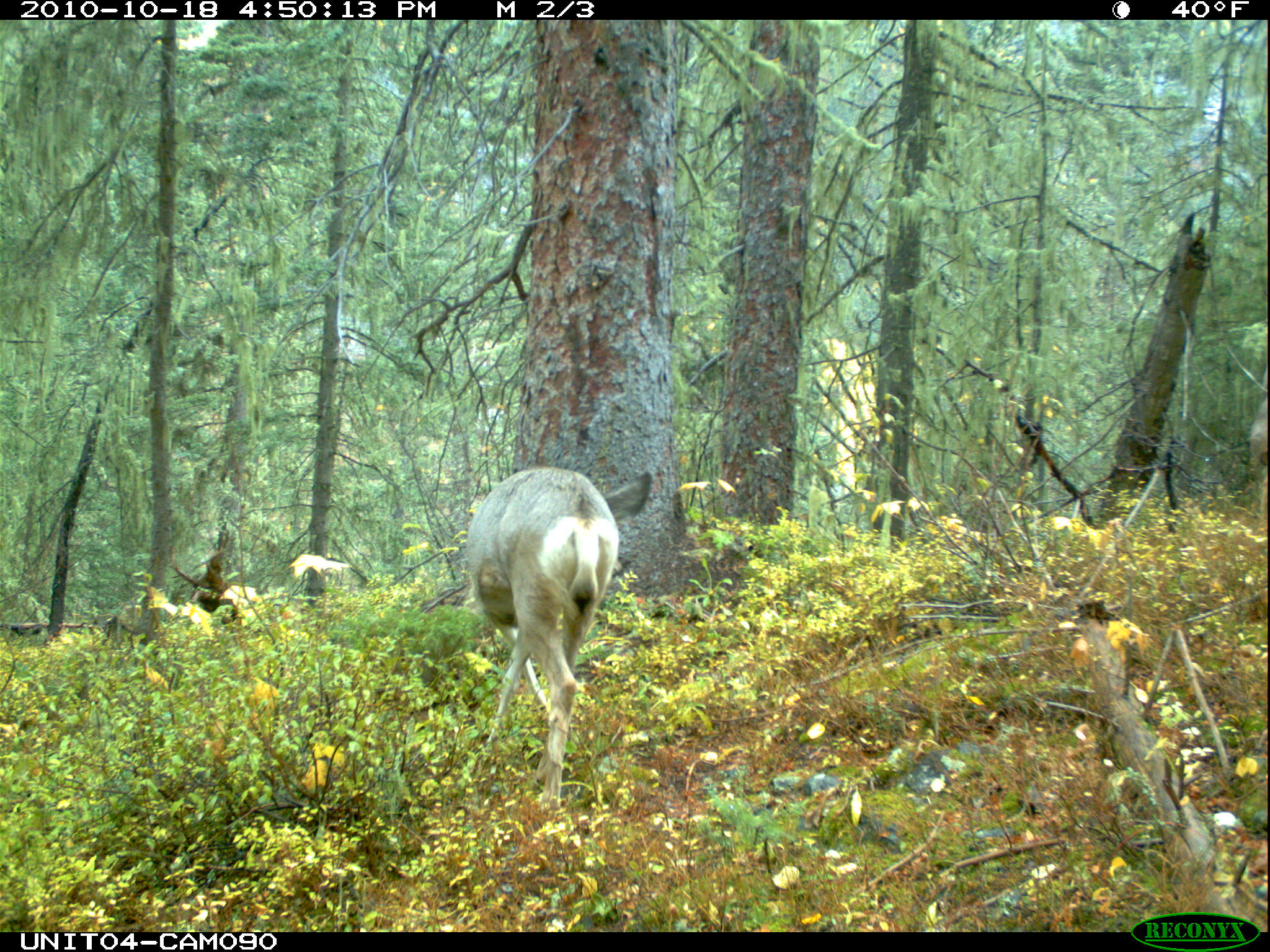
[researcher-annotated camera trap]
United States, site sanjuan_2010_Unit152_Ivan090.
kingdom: Animalia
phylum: Chordata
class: Mammalia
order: Artiodactyla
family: Cervidae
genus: Odocoileus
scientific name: Odocoileus hemionus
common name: mule deer